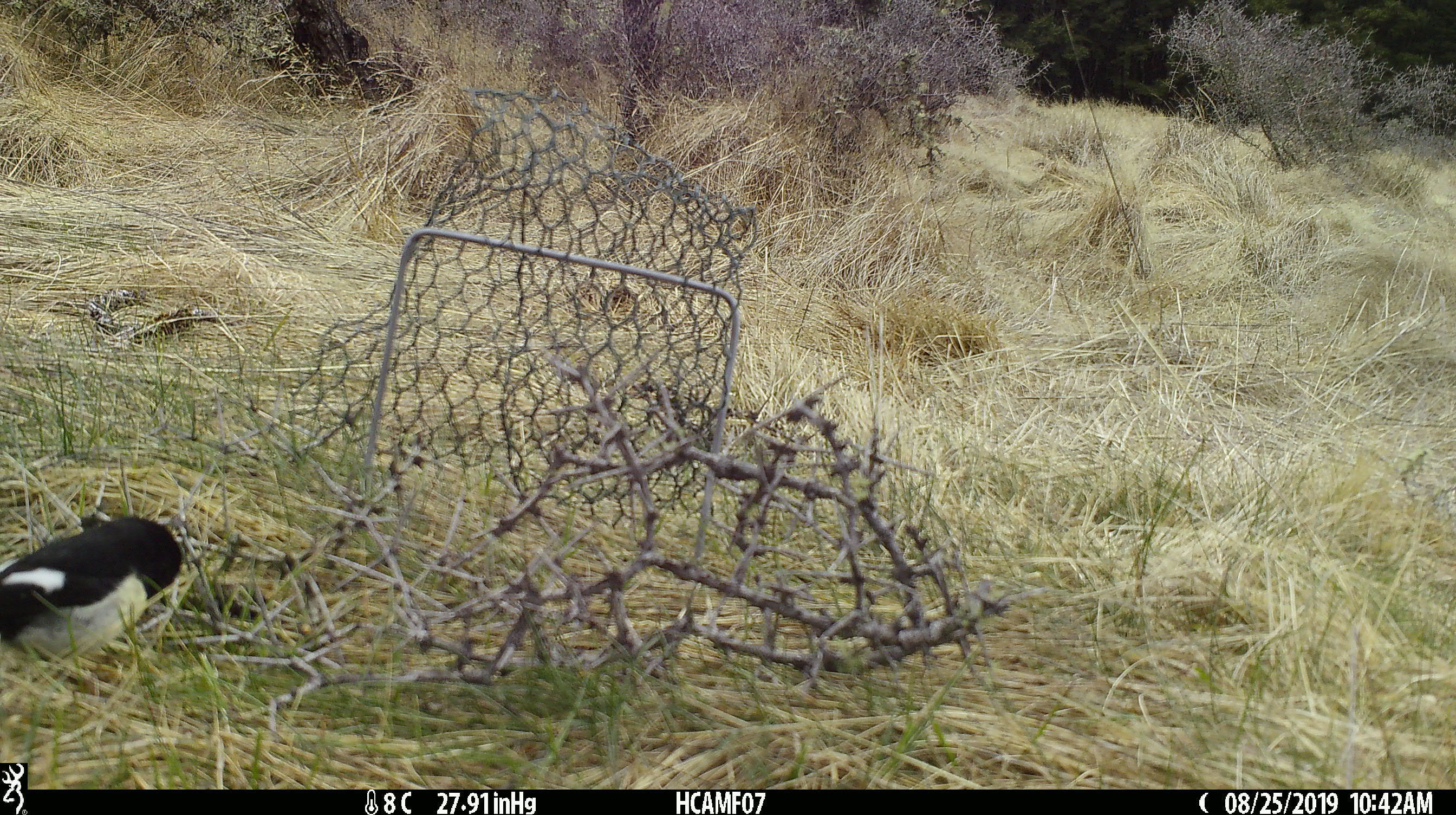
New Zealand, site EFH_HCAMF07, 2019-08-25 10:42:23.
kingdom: Animalia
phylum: Chordata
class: Aves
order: Passeriformes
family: Petroicidae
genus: Petroica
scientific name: Petroica macrocephala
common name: tomtit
Tomtit (Petroica macrocephala).